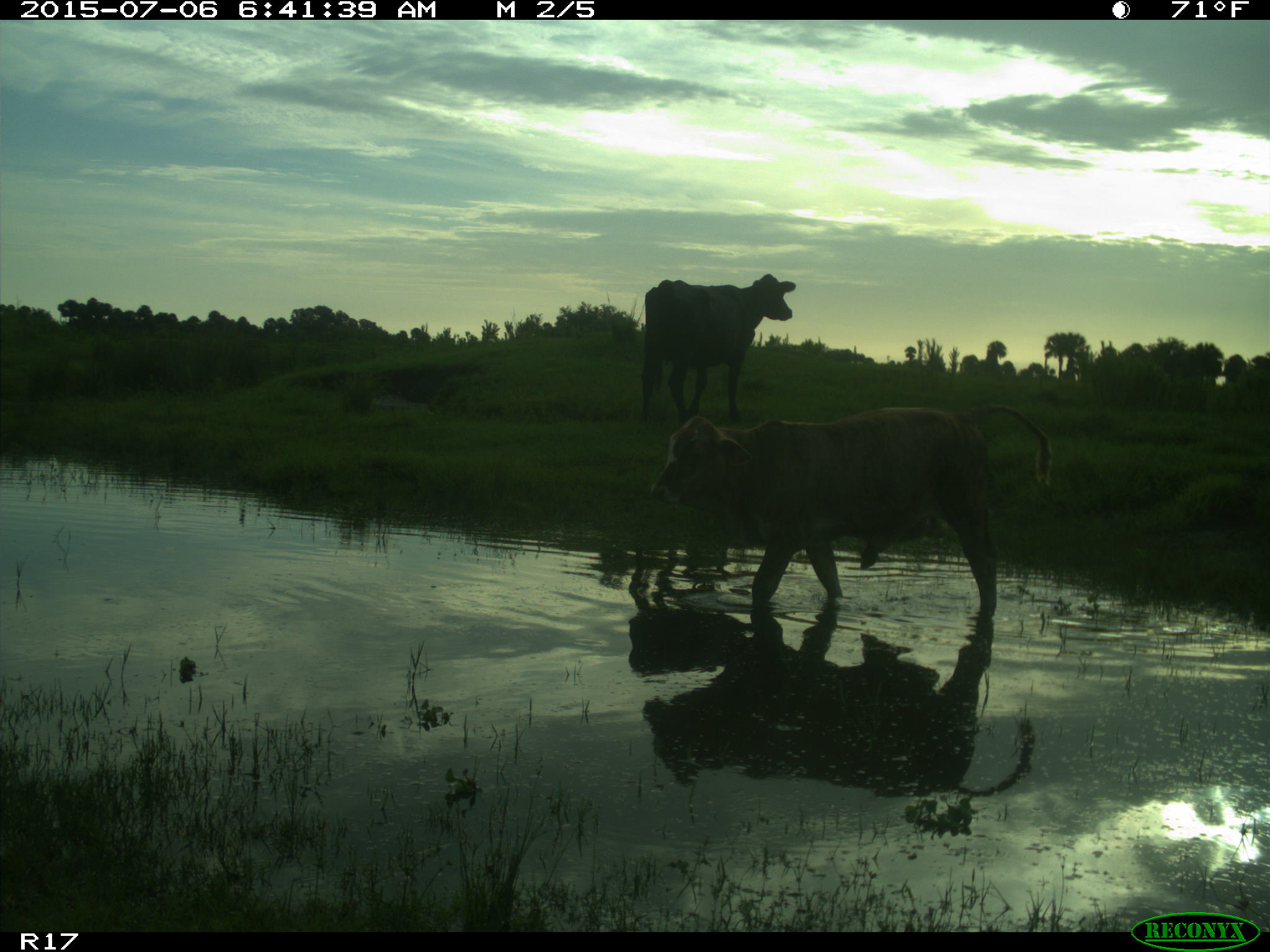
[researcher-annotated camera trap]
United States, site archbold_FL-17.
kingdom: Animalia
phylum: Chordata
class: Mammalia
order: Artiodactyla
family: Bovidae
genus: Bos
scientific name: Bos taurus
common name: domestic cow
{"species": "Bos taurus (domestic cow)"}